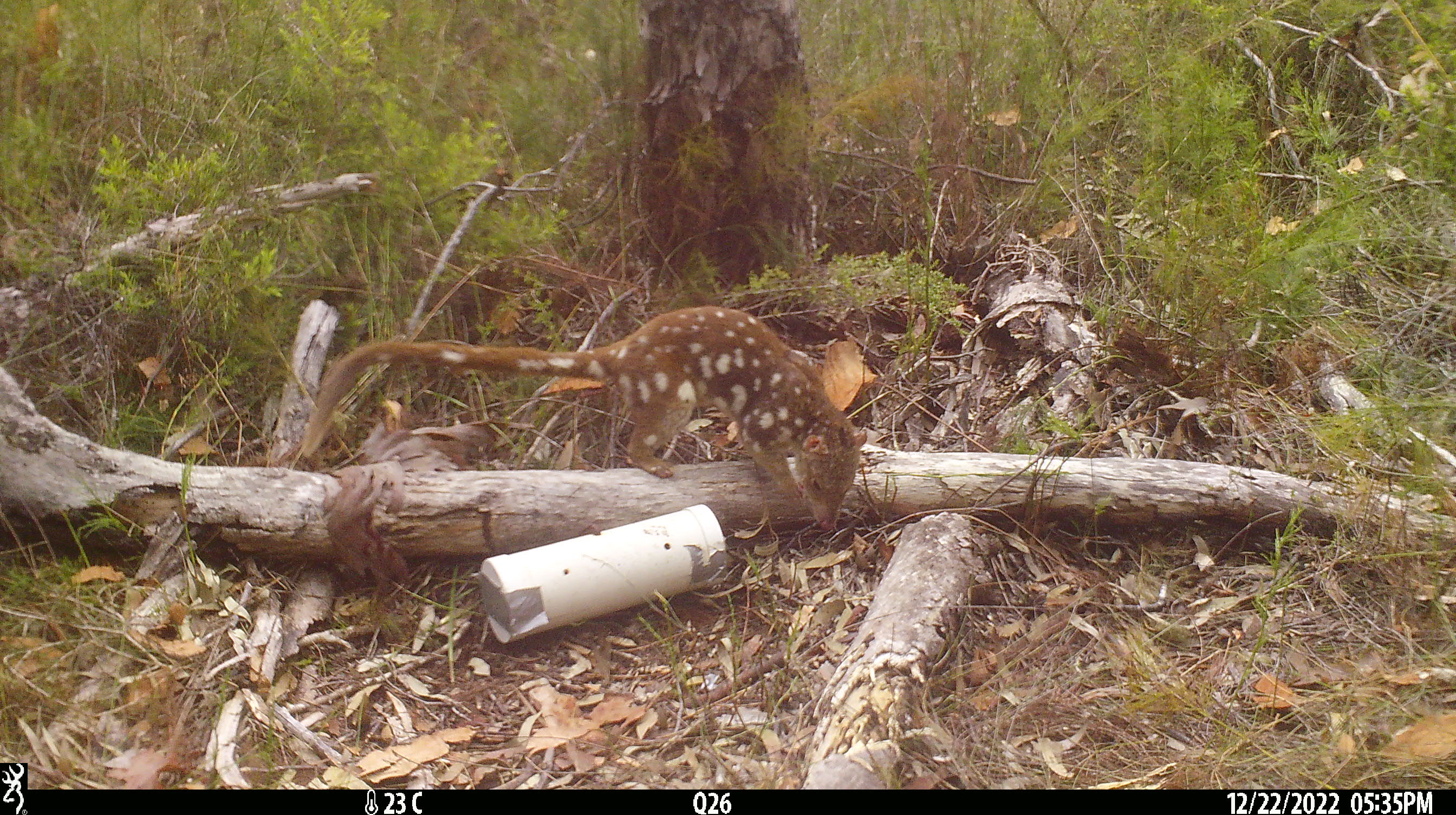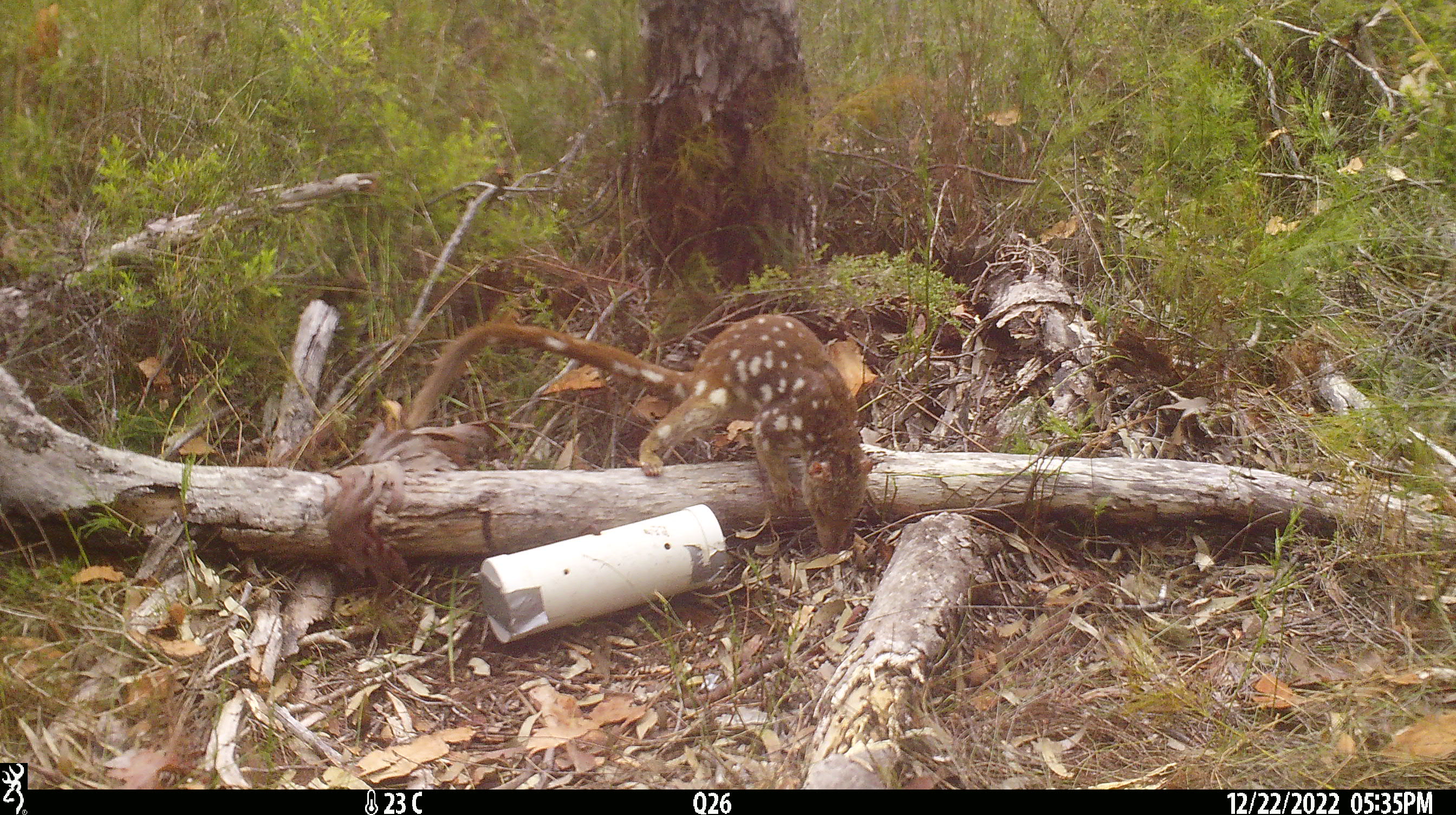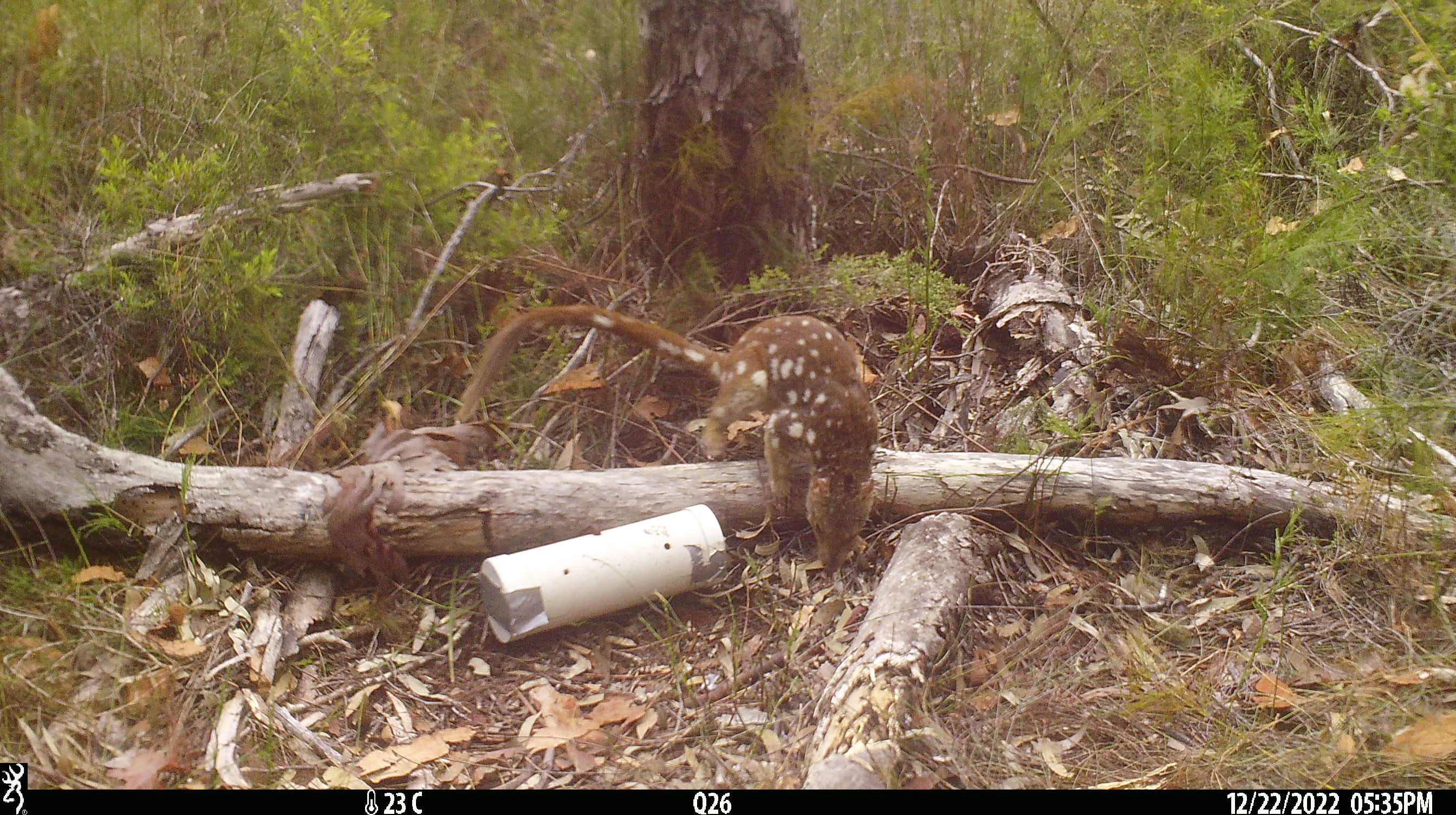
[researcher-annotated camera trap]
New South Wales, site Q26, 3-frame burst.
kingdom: Animalia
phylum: Chordata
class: Mammalia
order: Dasyuromorphia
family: Dasyuridae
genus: Dasyurus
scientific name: Dasyurus maculatus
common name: spotted-tailed quoll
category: quoll